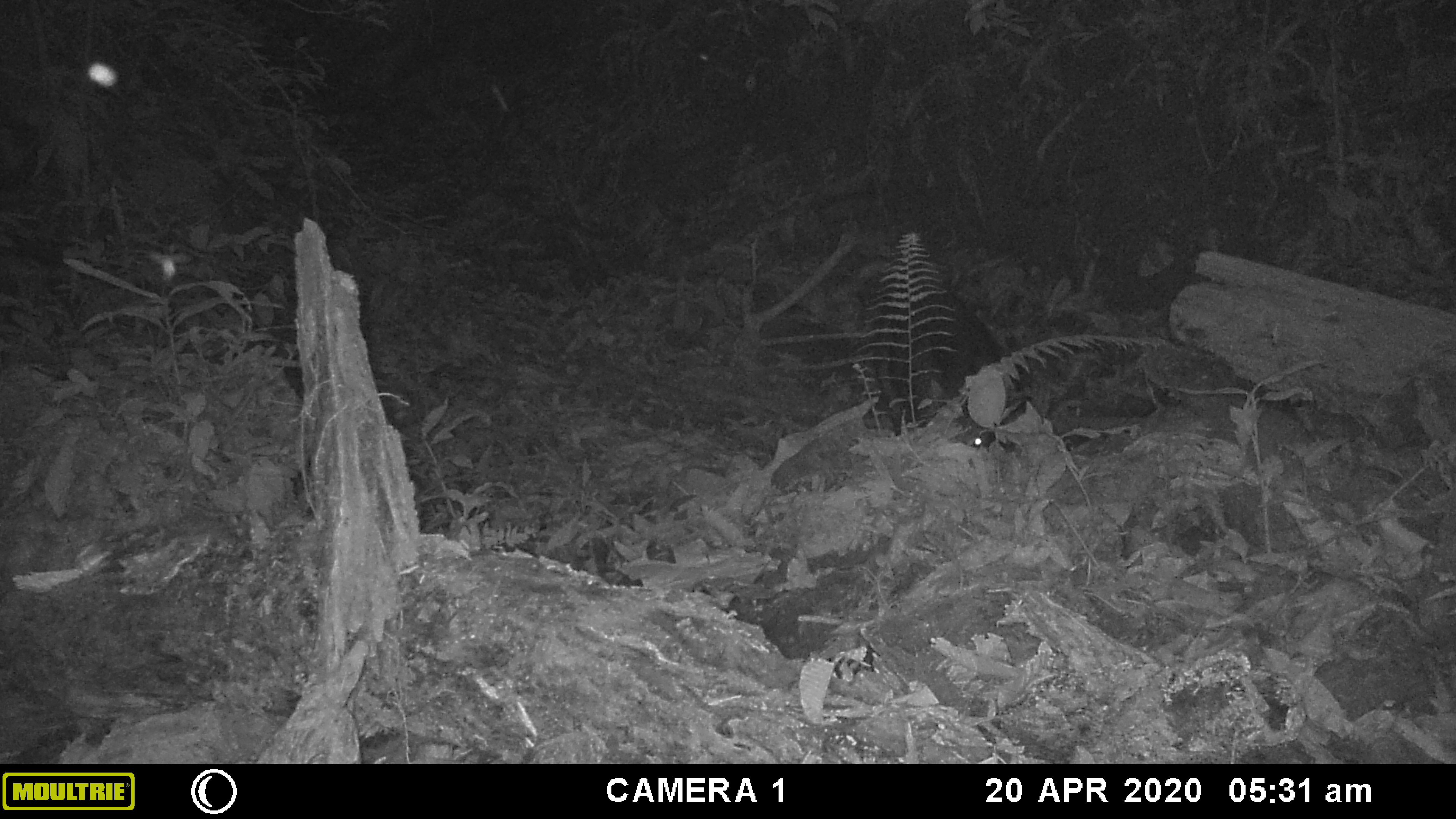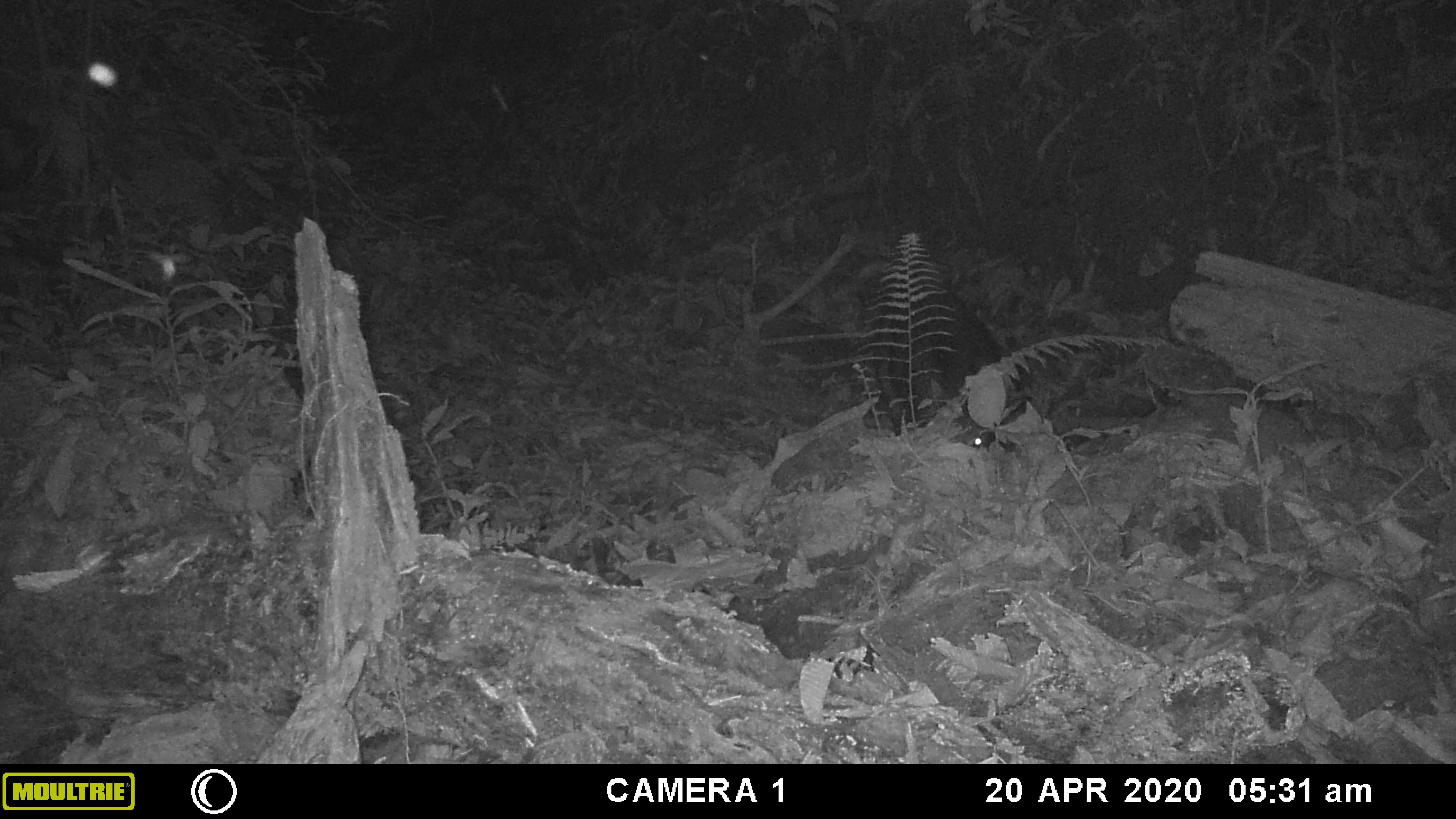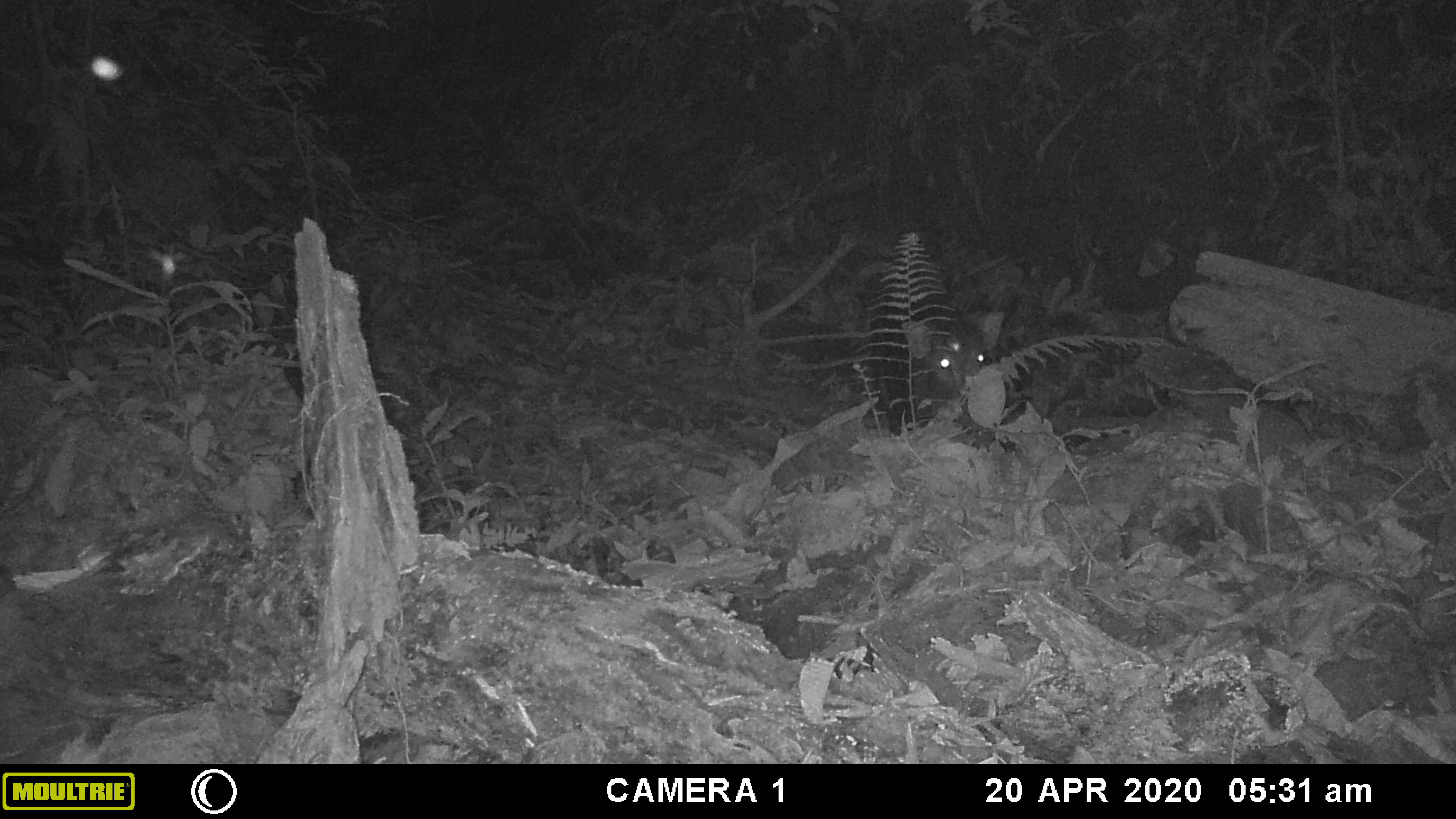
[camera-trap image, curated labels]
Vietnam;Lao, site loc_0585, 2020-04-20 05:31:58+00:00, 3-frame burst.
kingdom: Animalia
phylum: Arthropoda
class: Insecta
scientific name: Insecta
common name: insect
Insect (Insecta). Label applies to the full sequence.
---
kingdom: Animalia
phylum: Chordata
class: Mammalia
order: Artiodactyla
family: Suidae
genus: Sus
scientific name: Sus scrofa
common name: eurasian wild pig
Eurasian wild pig (Sus scrofa). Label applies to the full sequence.